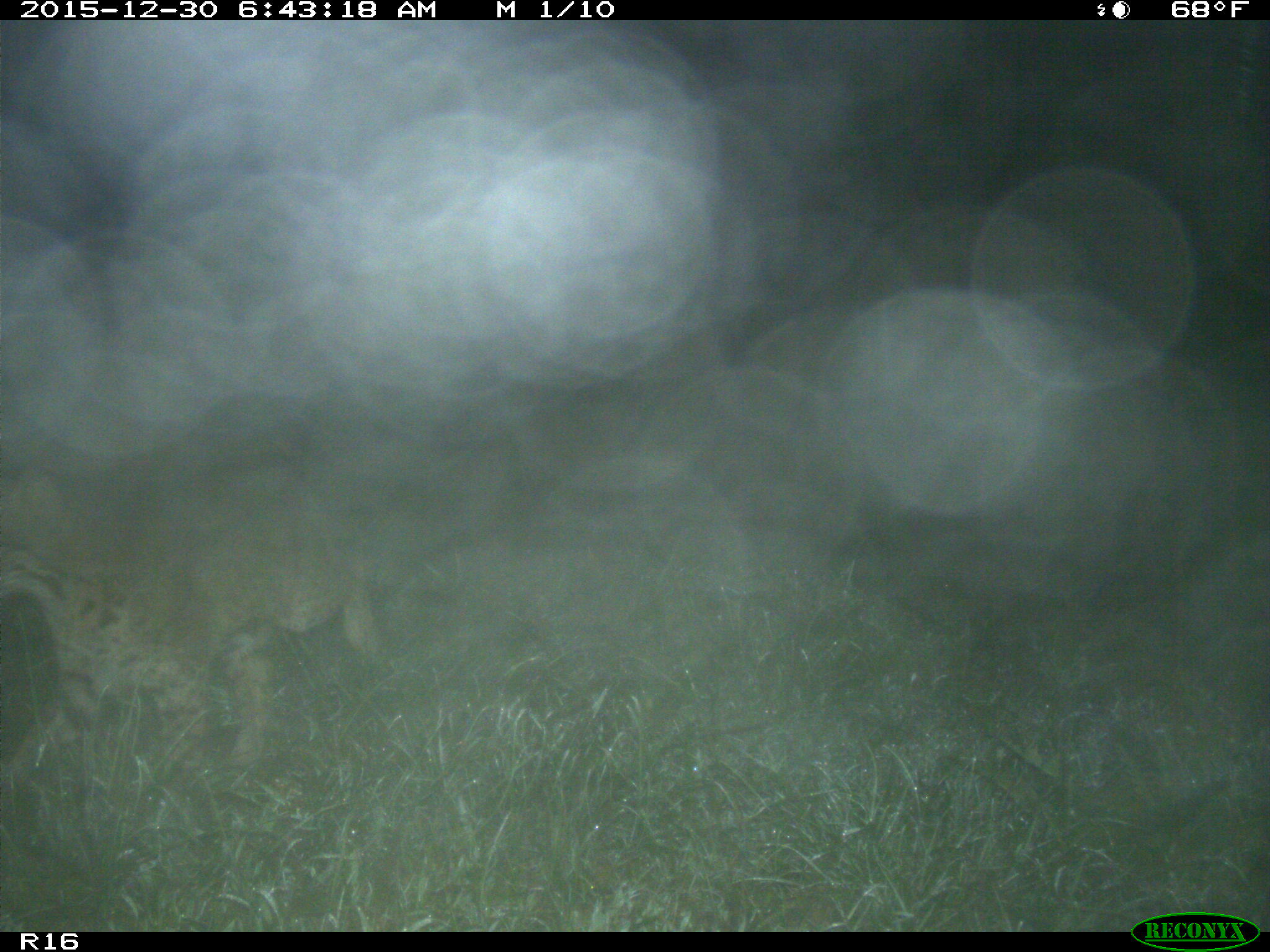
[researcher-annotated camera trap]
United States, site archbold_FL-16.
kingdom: Animalia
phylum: Chordata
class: Mammalia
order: Carnivora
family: Felidae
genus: Lynx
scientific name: Lynx rufus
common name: bobcat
Lynx rufus (bobcat).